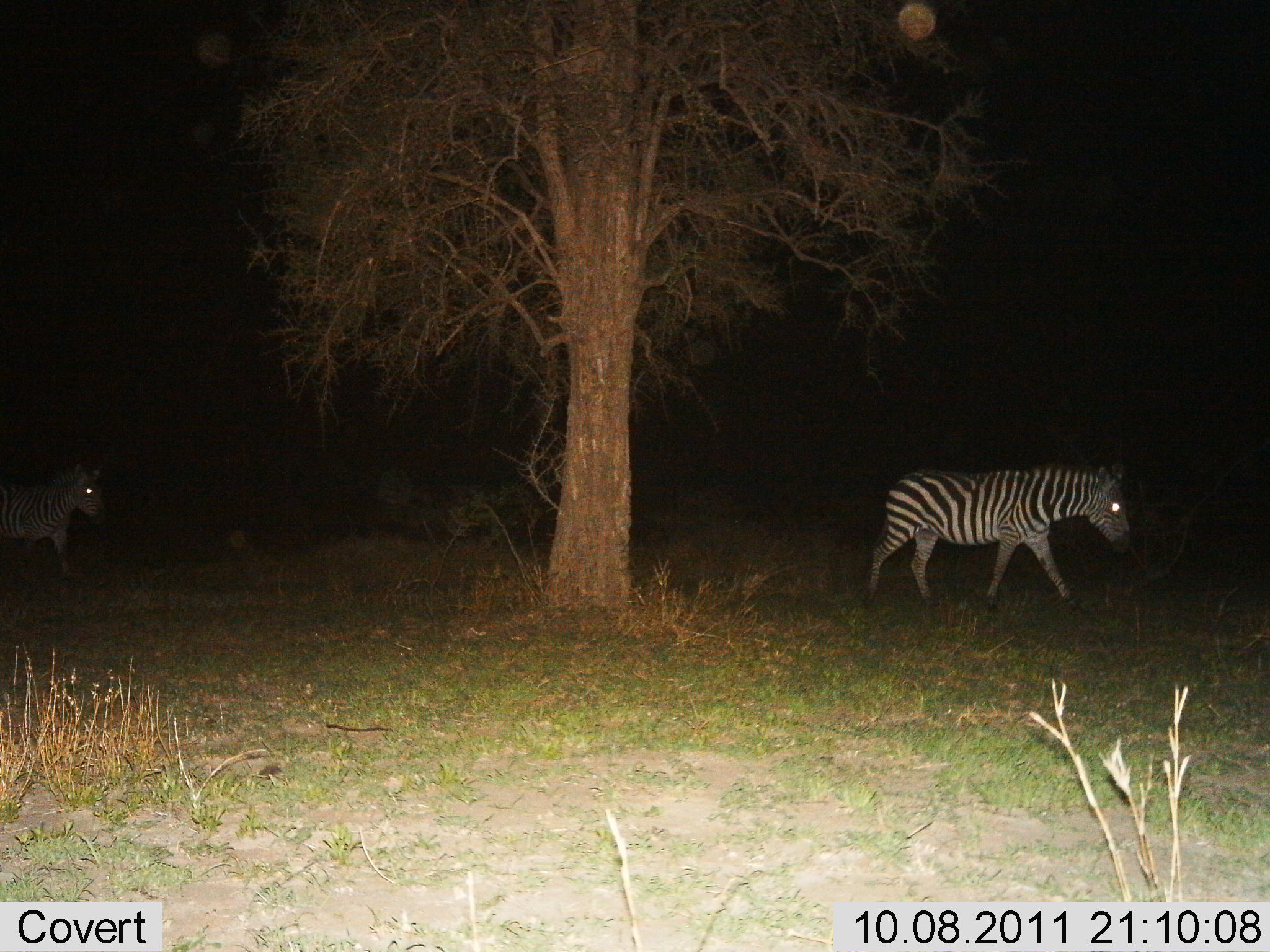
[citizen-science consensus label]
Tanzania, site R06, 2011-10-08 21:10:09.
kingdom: Animalia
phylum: Chordata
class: Mammalia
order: Perissodactyla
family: Equidae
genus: Equus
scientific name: Equus quagga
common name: plains zebra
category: zebra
Zebra (plains zebra) (Equus quagga), count 2. Behavior (volunteer vote fractions): standing 9%, resting 0%, moving 91%, interacting 0%. Young present (vote fraction): 0%. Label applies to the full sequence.